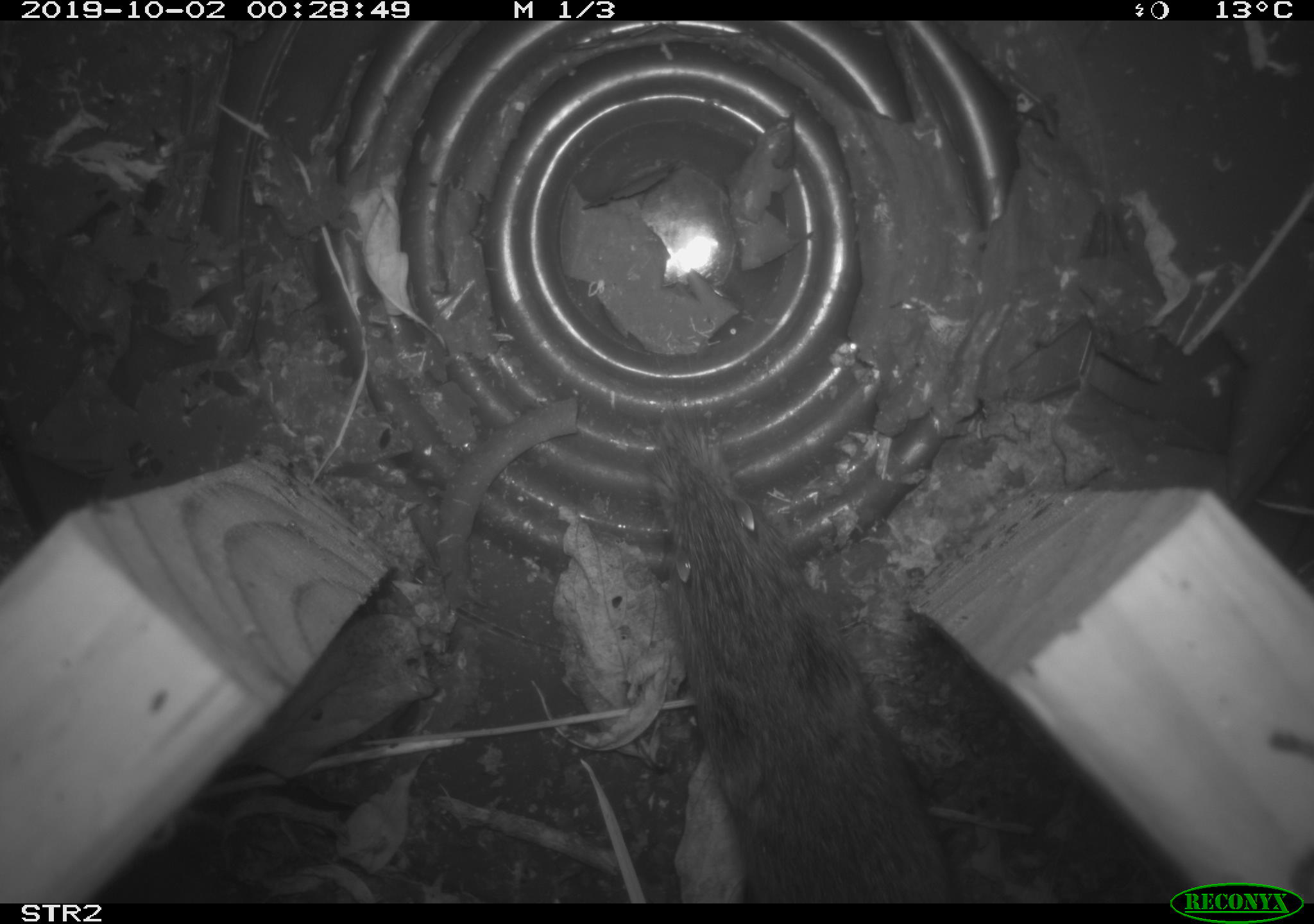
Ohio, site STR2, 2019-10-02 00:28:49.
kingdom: Animalia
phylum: Chordata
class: Mammalia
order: Rodentia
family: Cricetidae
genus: Microtus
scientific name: Microtus pennsylvanicus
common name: meadow vole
Meadow vole (Microtus pennsylvanicus).